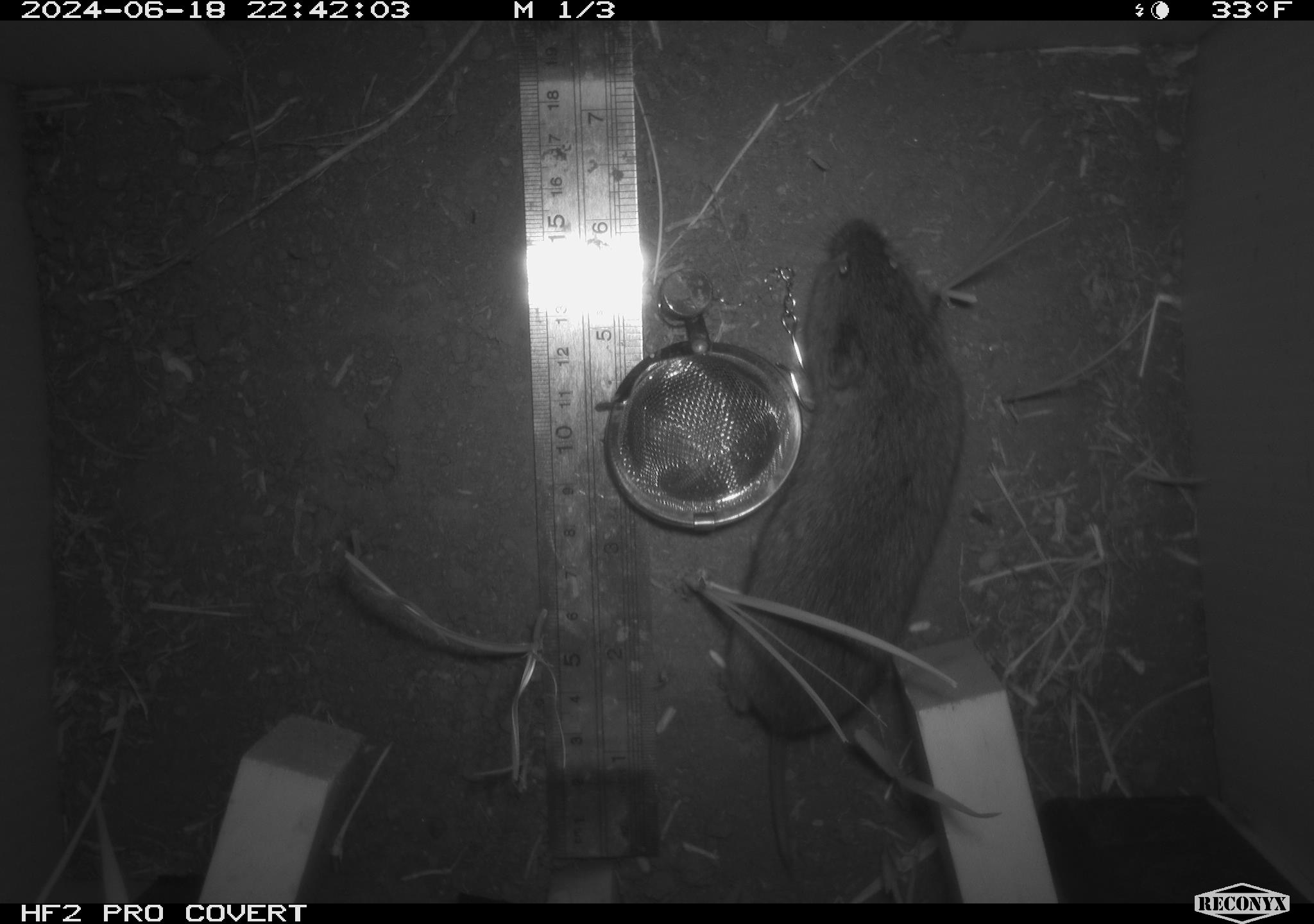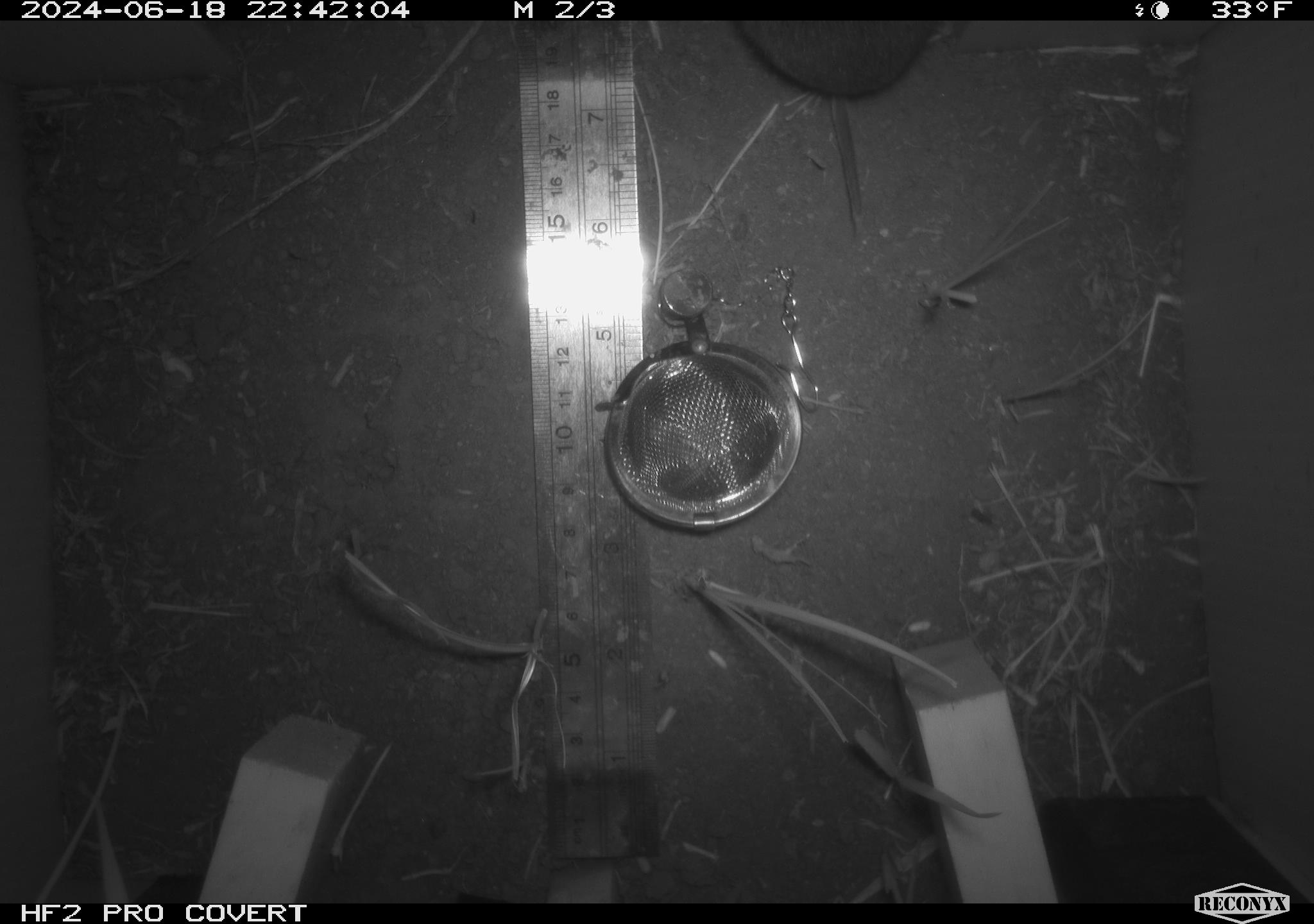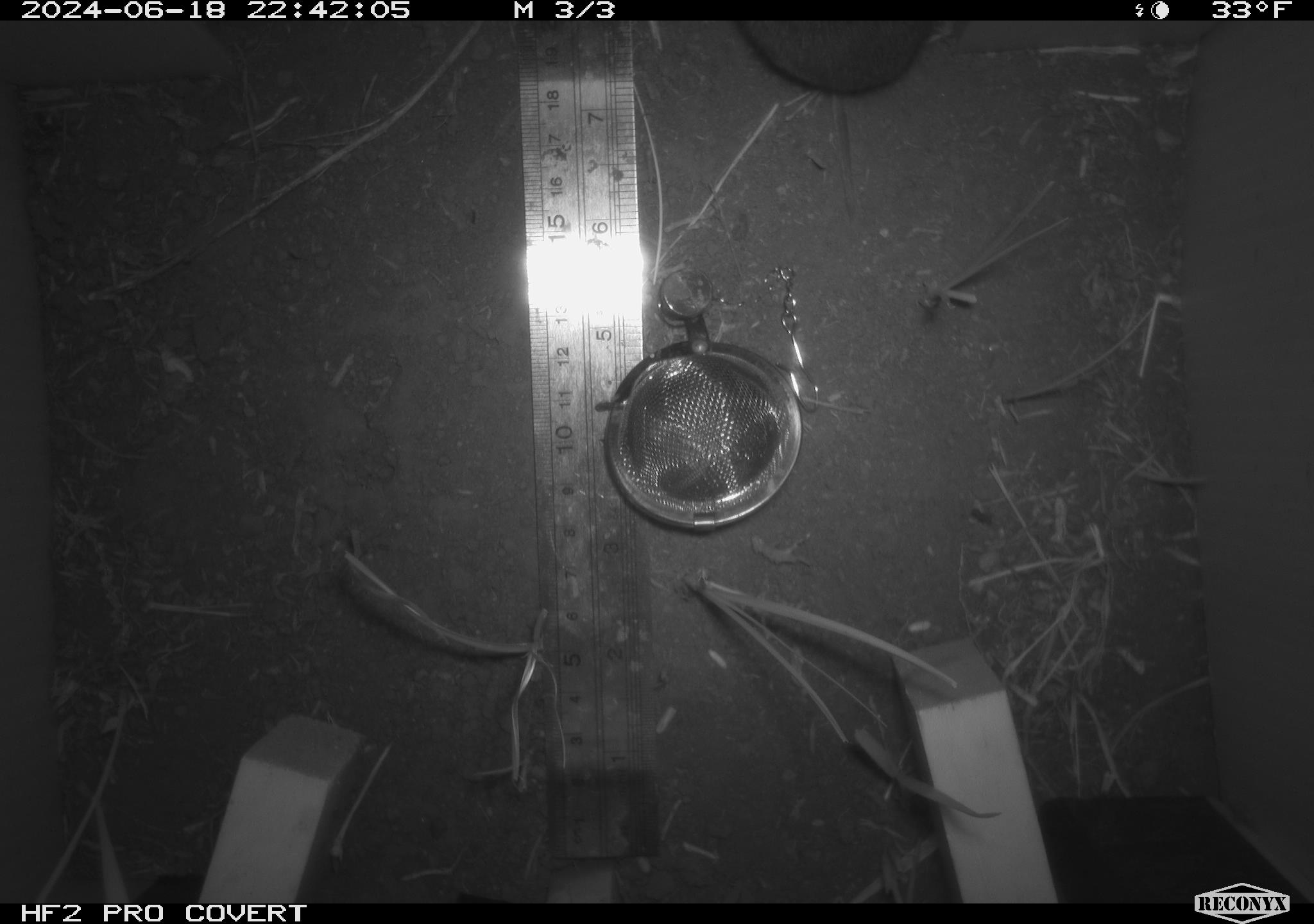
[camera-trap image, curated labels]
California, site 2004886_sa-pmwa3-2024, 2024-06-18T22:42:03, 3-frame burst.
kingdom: Animalia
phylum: Chordata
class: Mammalia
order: Rodentia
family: Cricetidae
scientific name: Arvicolinae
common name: voles, lemmings, and muskrats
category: arvicolinae subfamily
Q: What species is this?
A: Arvicolinae subfamily (voles, lemmings, and muskrats) (Arvicolinae).